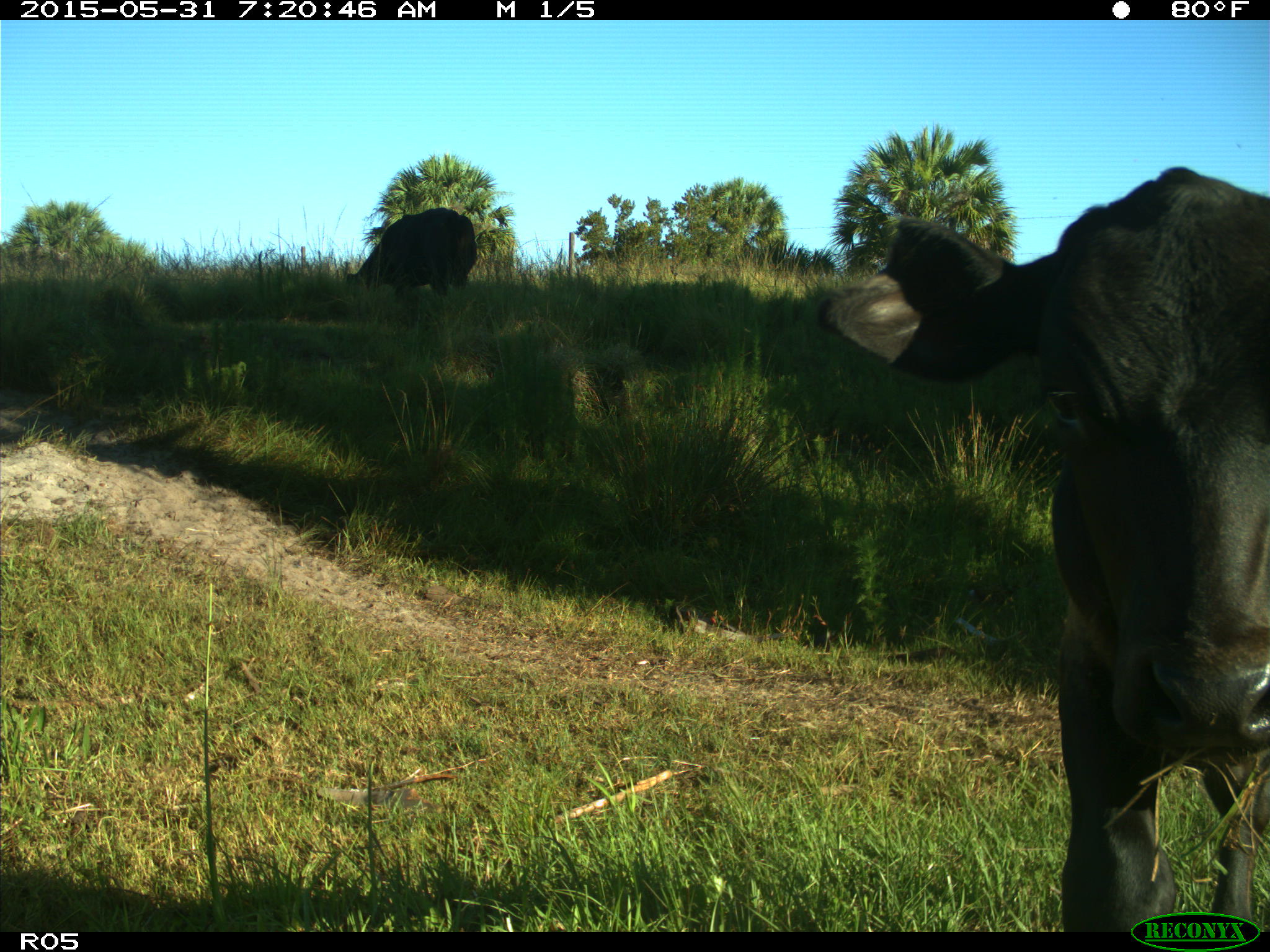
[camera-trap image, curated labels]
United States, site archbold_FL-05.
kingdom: Animalia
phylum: Chordata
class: Mammalia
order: Artiodactyla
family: Bovidae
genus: Bos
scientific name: Bos taurus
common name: domestic cow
Bos taurus (domestic cow).